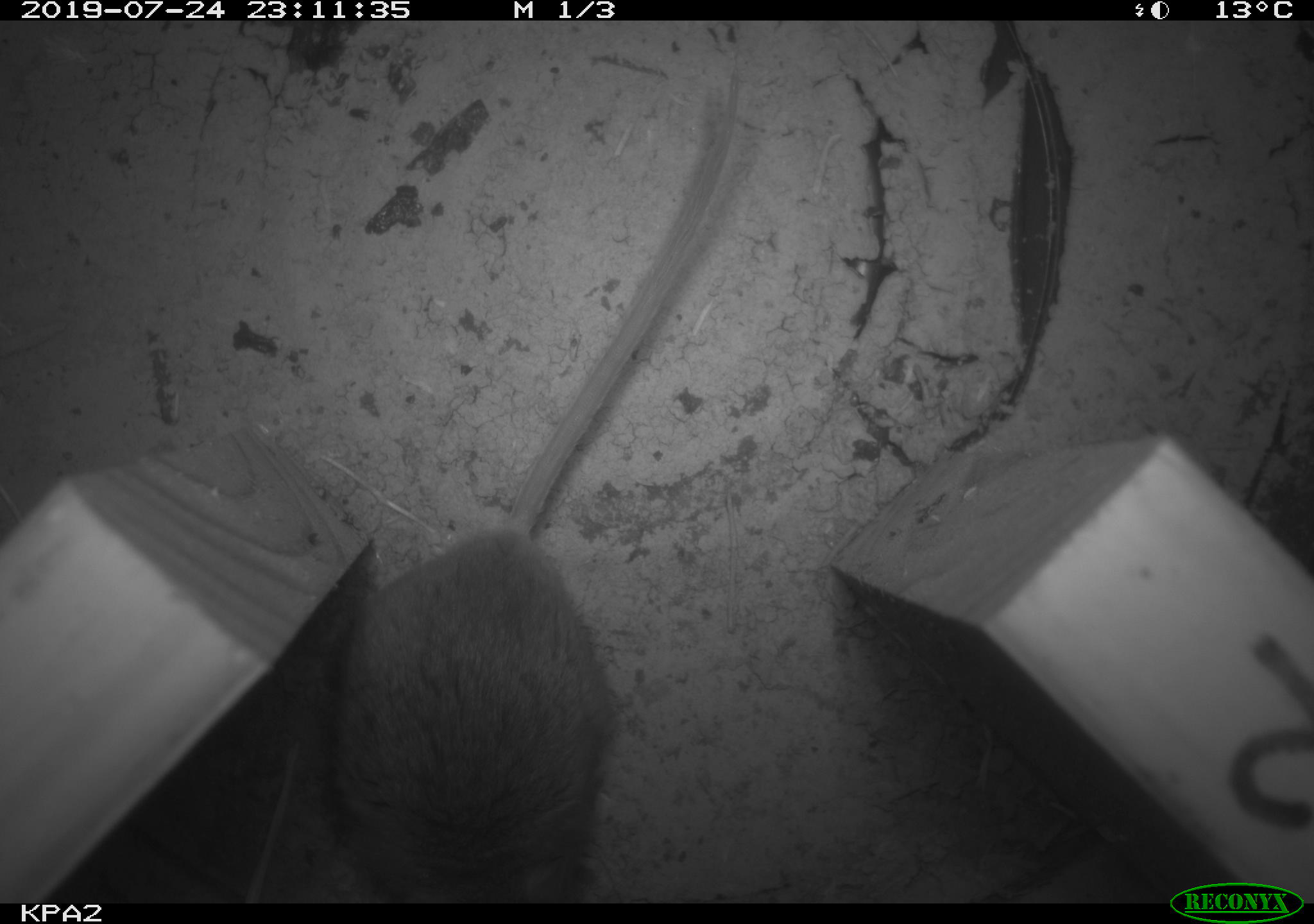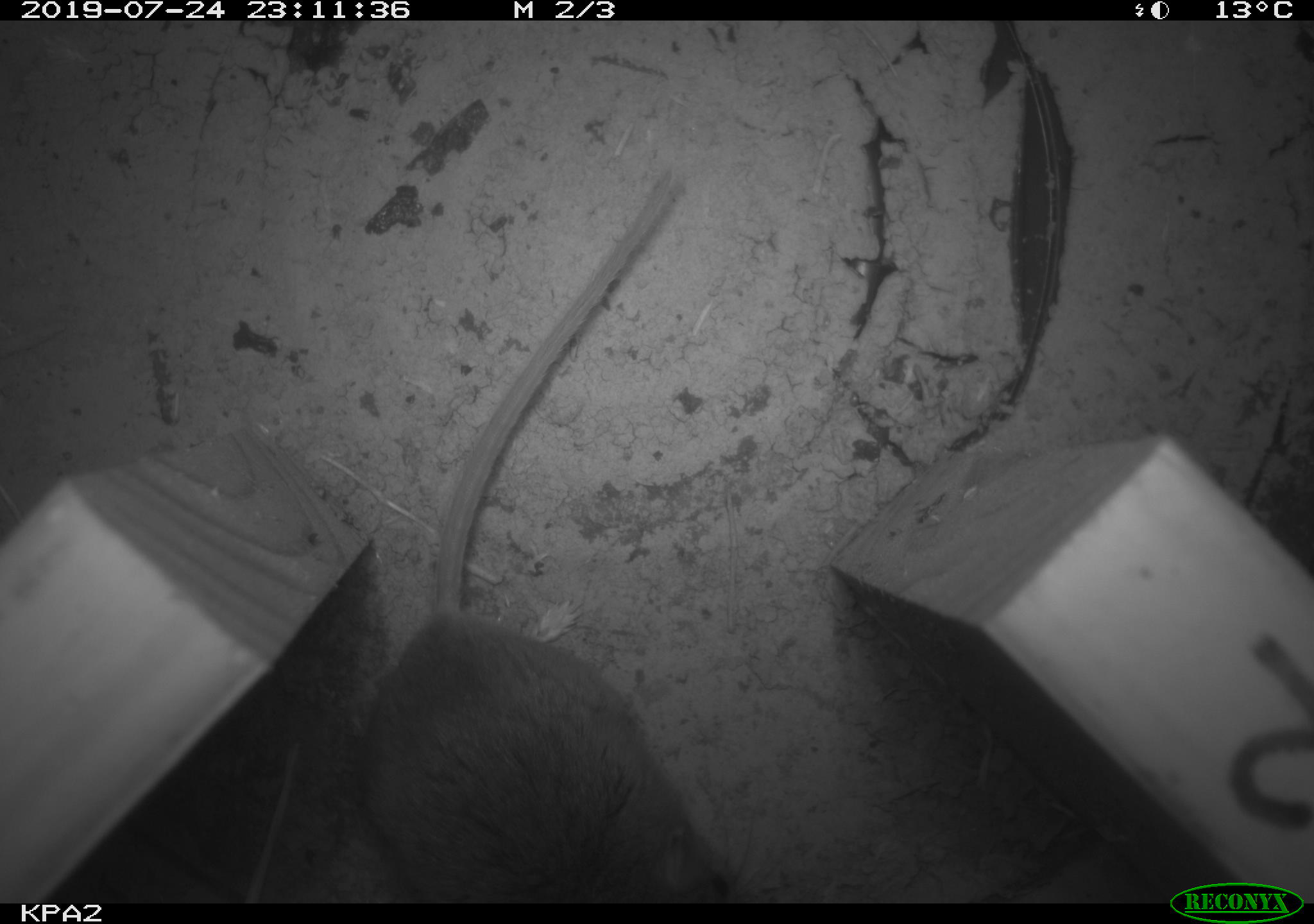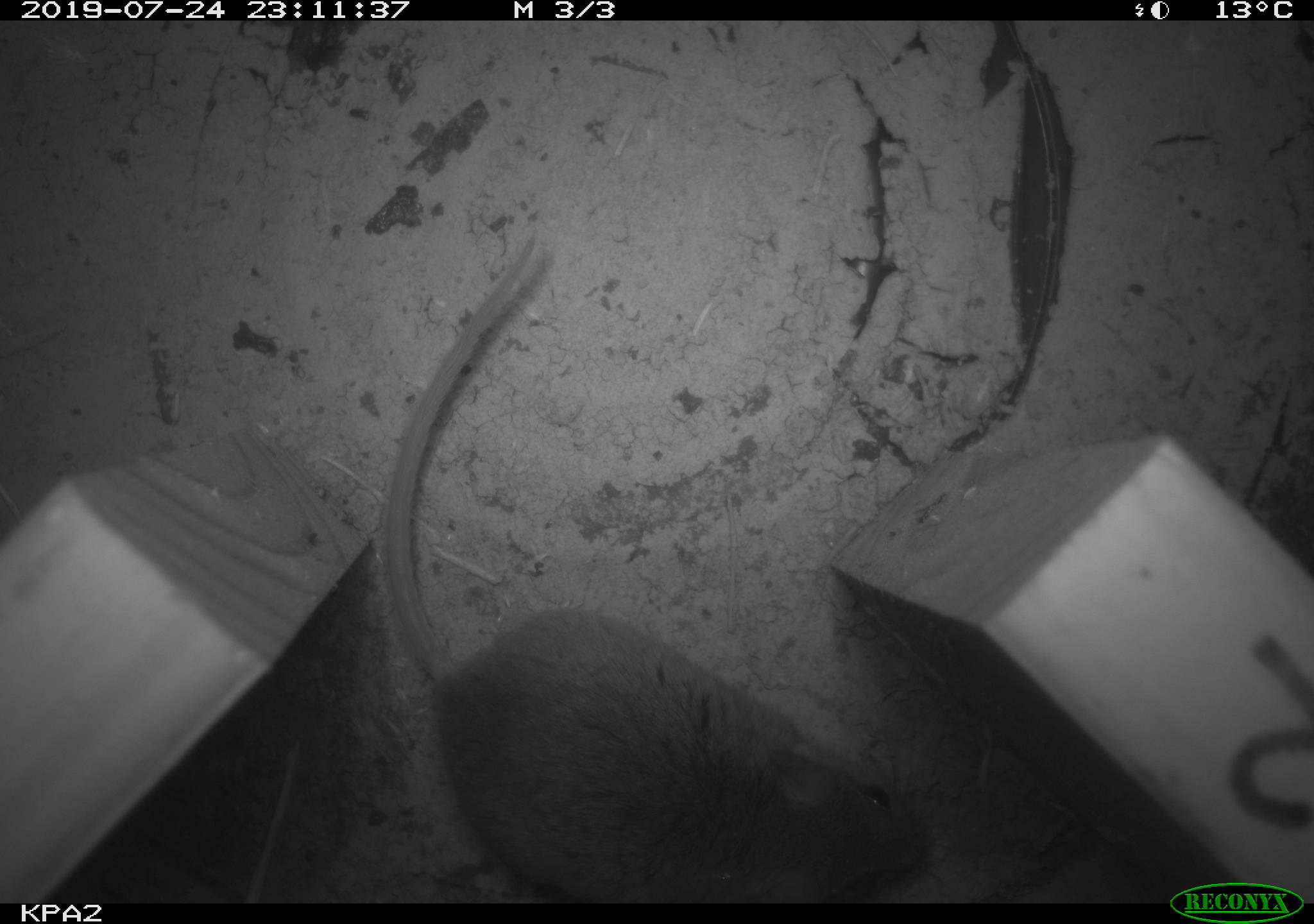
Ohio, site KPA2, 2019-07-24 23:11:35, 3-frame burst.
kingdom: Animalia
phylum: Chordata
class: Mammalia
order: Rodentia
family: Cricetidae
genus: Peromyscus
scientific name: Peromyscus leucopus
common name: white-footed mouse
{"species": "white-footed mouse (Peromyscus leucopus)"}